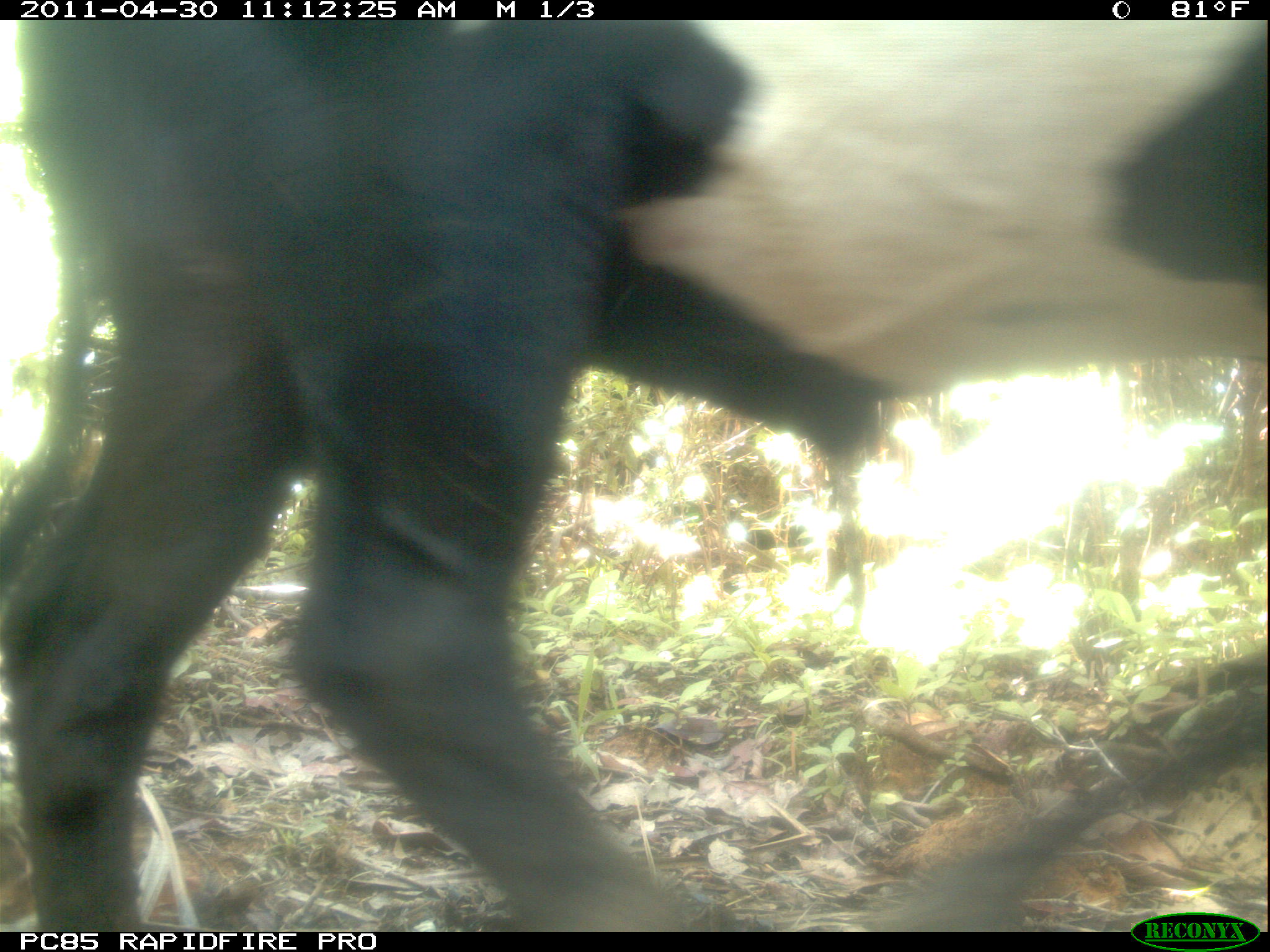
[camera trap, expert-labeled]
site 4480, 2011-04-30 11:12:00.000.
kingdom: Animalia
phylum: Chordata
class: Mammalia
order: Artiodactyla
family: Bovidae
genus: Bos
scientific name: Bos taurus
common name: domestic cattle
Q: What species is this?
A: Bos taurus (domestic cattle).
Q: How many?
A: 6.